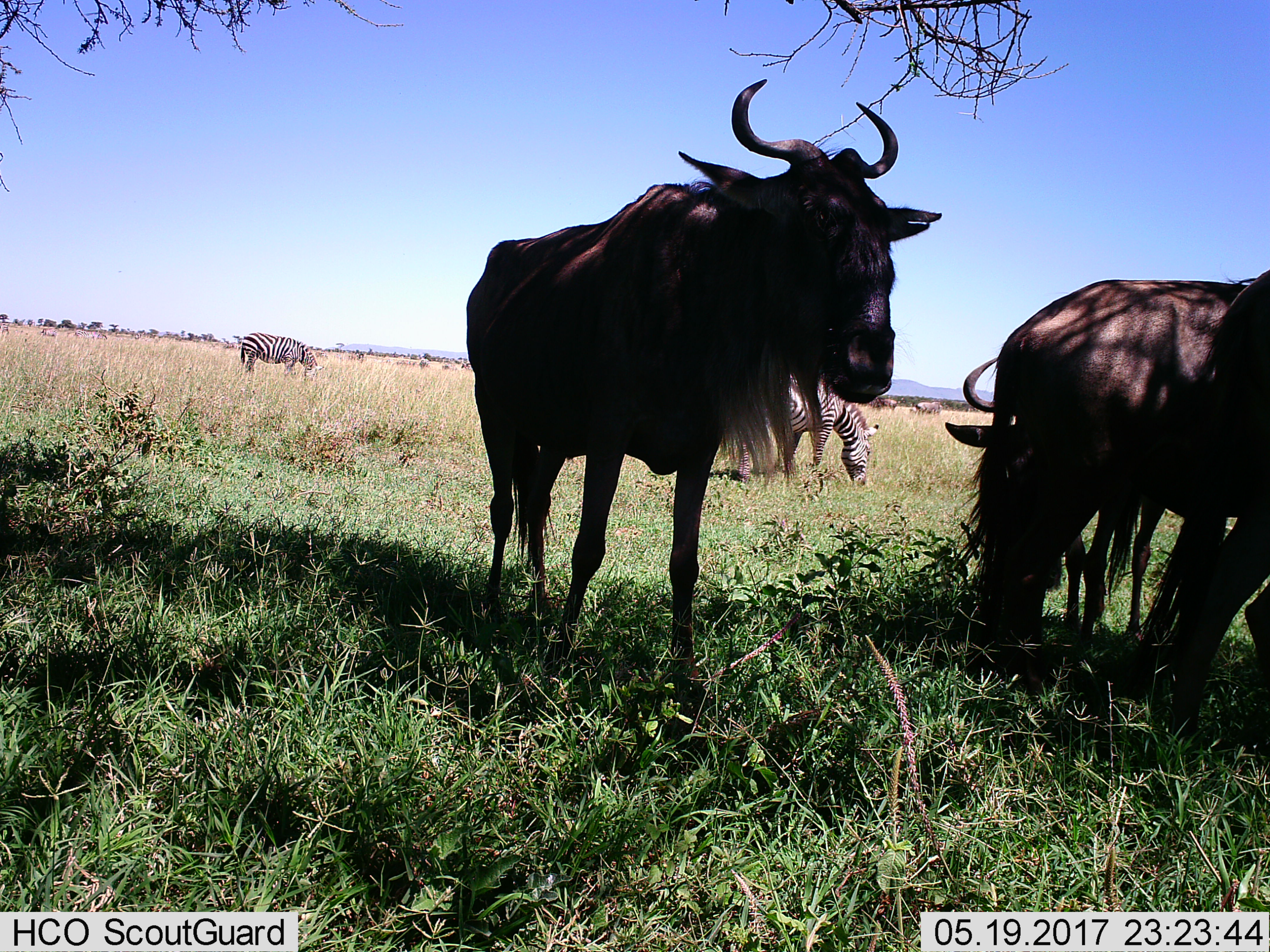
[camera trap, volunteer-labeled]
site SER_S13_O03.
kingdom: Animalia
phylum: Chordata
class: Mammalia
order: Artiodactyla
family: Bovidae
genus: Connochaetes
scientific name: Connochaetes taurinus taurinus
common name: blue wildebeest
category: wildebeestblue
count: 4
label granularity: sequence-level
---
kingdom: Animalia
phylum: Chordata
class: Mammalia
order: Perissodactyla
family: Equidae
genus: Equus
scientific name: Equus quagga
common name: plains zebra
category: zebraplains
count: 5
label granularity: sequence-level